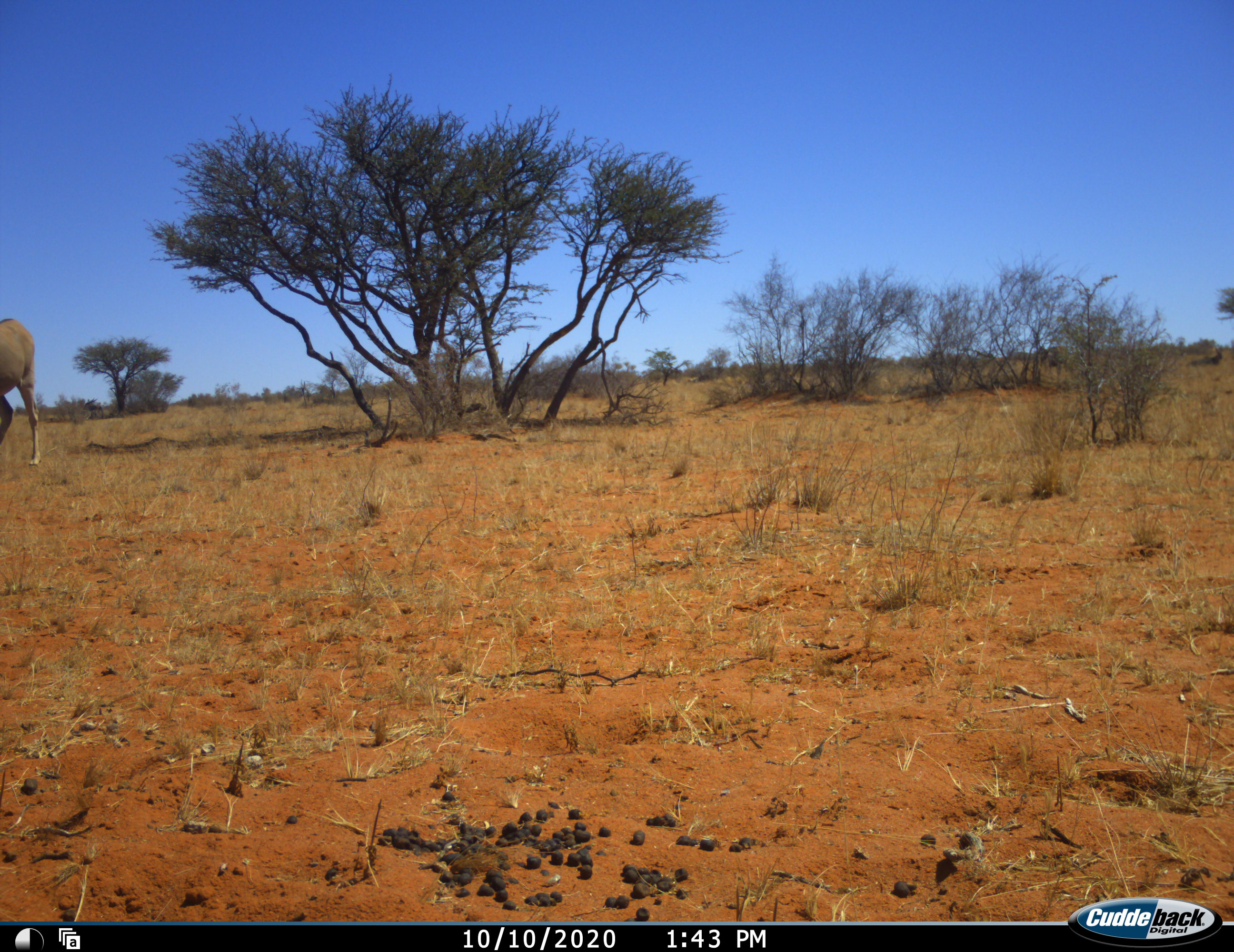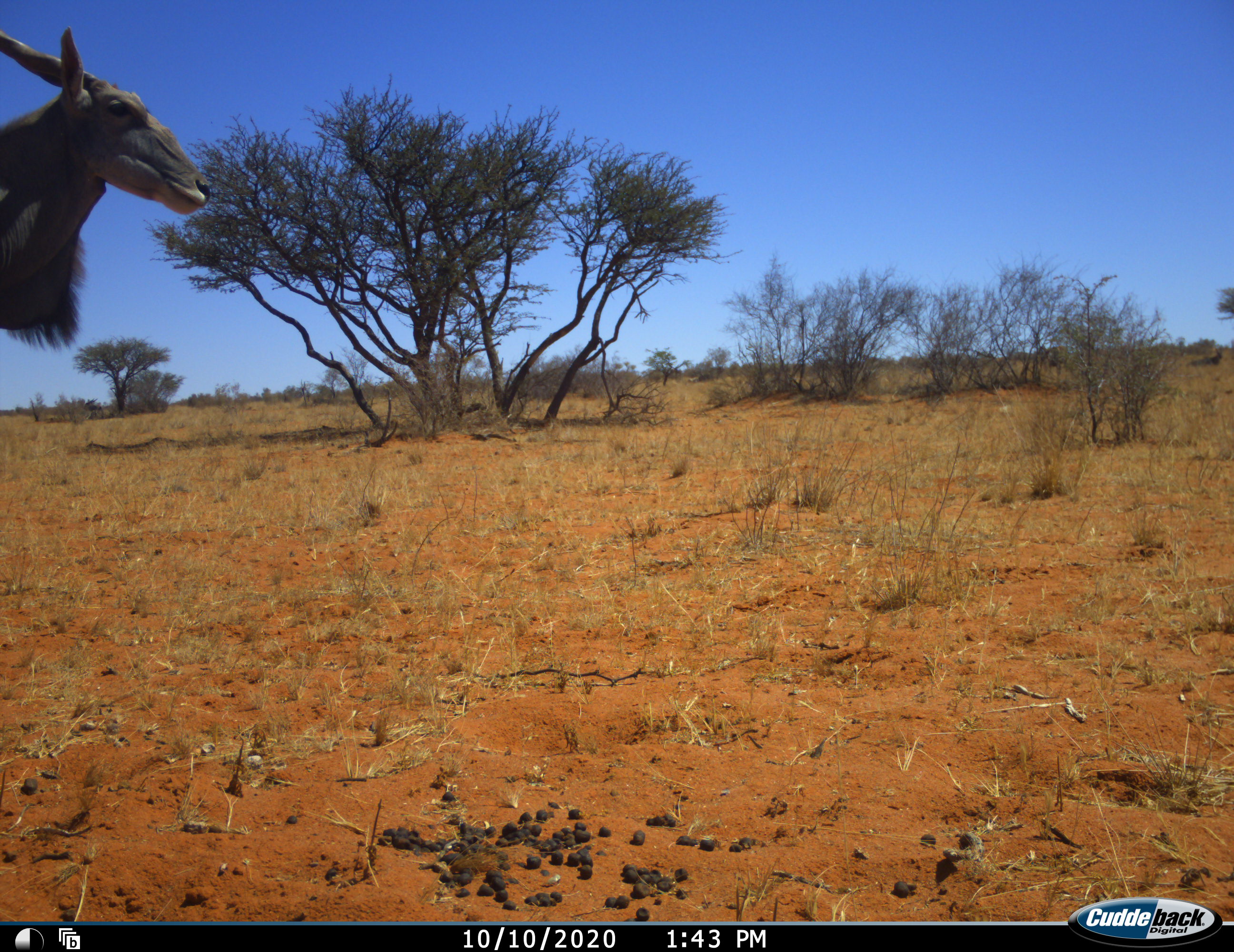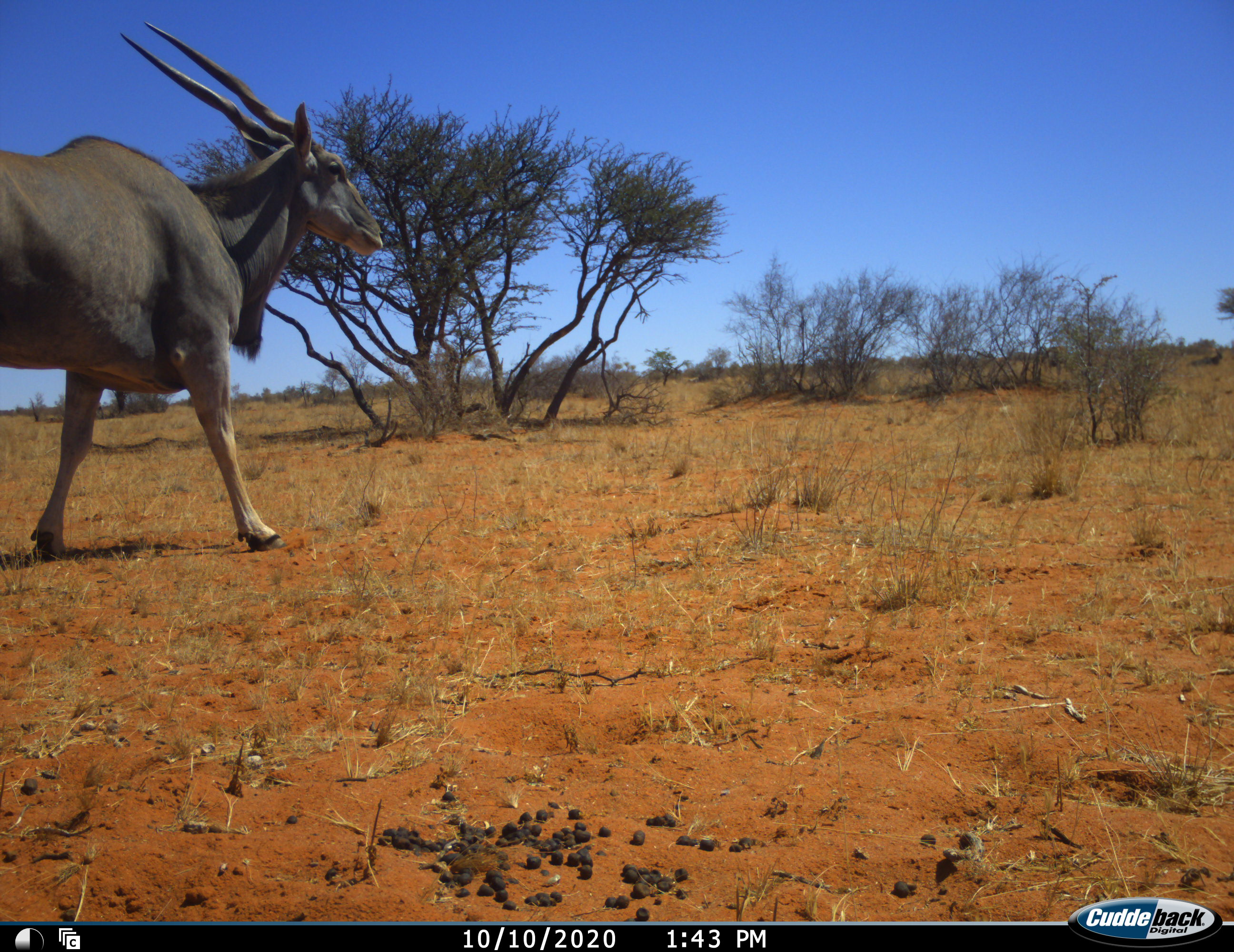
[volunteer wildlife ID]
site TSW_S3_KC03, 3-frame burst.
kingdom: Animalia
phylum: Chordata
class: Mammalia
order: Artiodactyla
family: Bovidae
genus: Tragelaphus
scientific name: Tragelaphus oryx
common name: eland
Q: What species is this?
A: Eland (Tragelaphus oryx).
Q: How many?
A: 1.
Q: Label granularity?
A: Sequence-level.